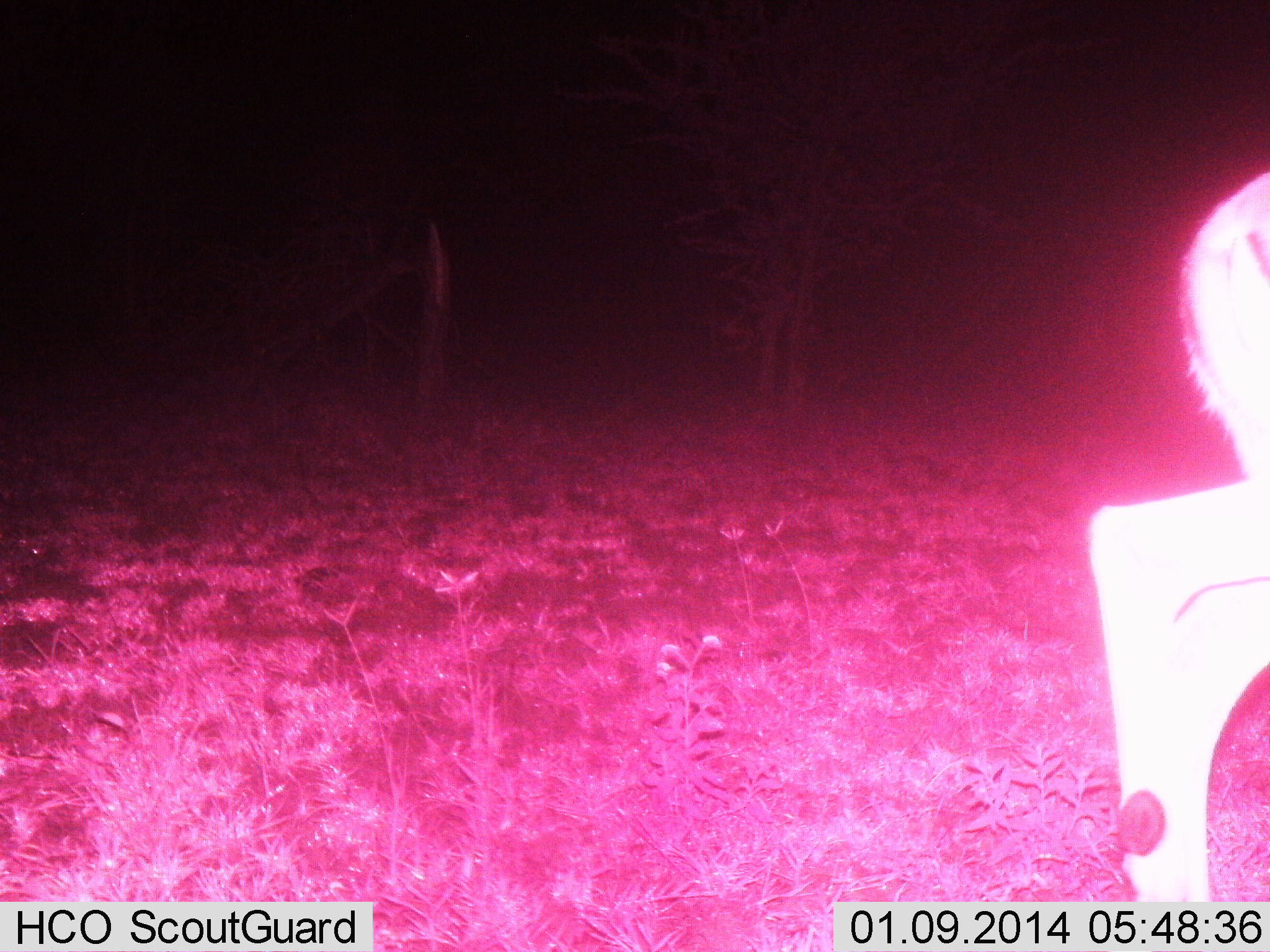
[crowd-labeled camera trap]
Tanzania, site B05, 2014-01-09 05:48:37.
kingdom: Animalia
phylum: Chordata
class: Mammalia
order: Artiodactyla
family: Bovidae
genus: Eudorcas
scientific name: Eudorcas thomsonii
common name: thomson's gazelle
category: gazellethomsons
Gazellethomsons (thomson's gazelle) (Eudorcas thomsonii), count 1. Behavior (volunteer vote fractions): standing 0%, resting 0%, moving 100%, interacting 0%. Young present (vote fraction): 0%. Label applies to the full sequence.